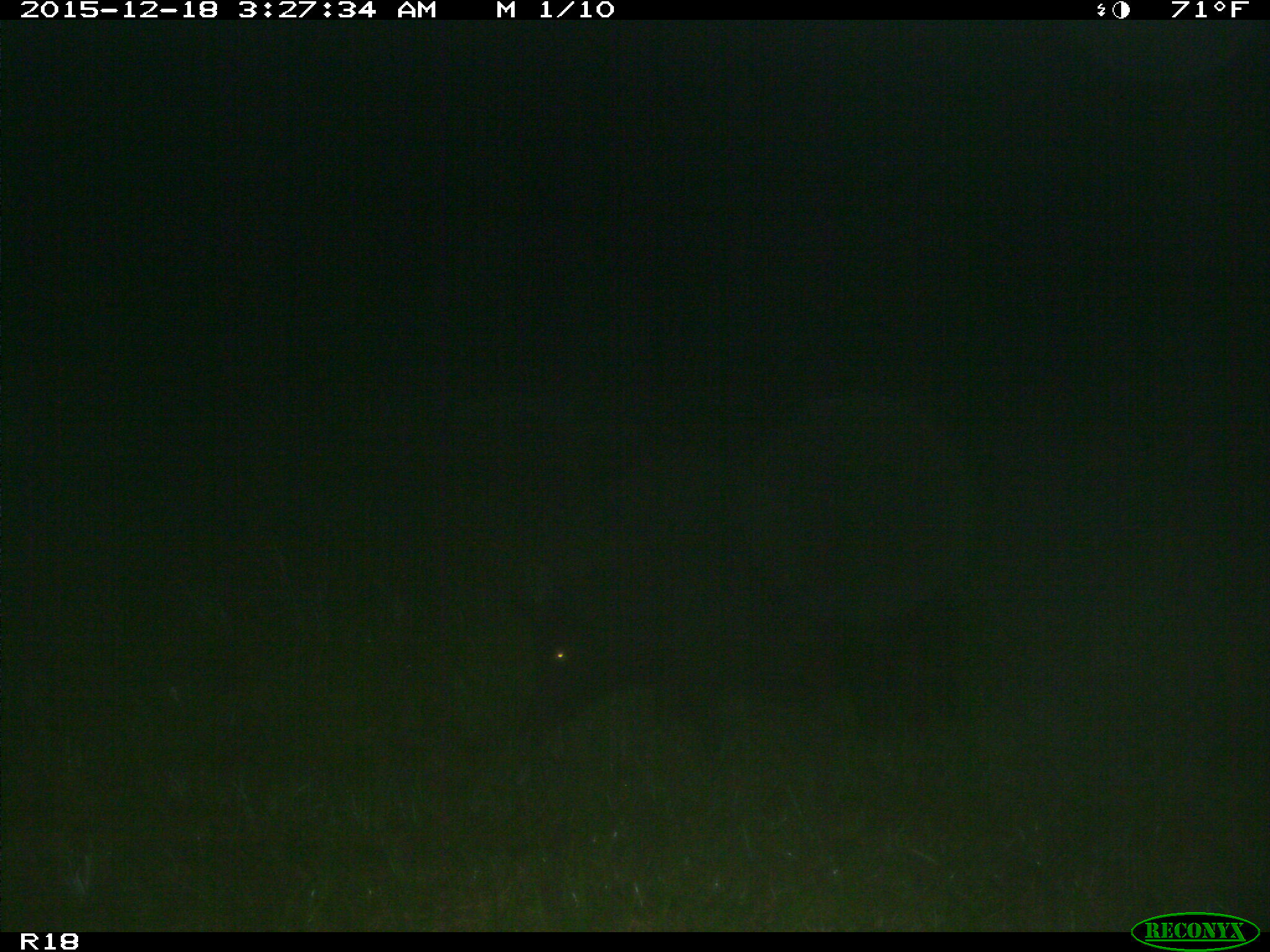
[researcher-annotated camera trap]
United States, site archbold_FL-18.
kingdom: Animalia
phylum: Chordata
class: Mammalia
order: Artiodactyla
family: Suidae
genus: Sus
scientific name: Sus scrofa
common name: wild boar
Sus scrofa (wild boar).